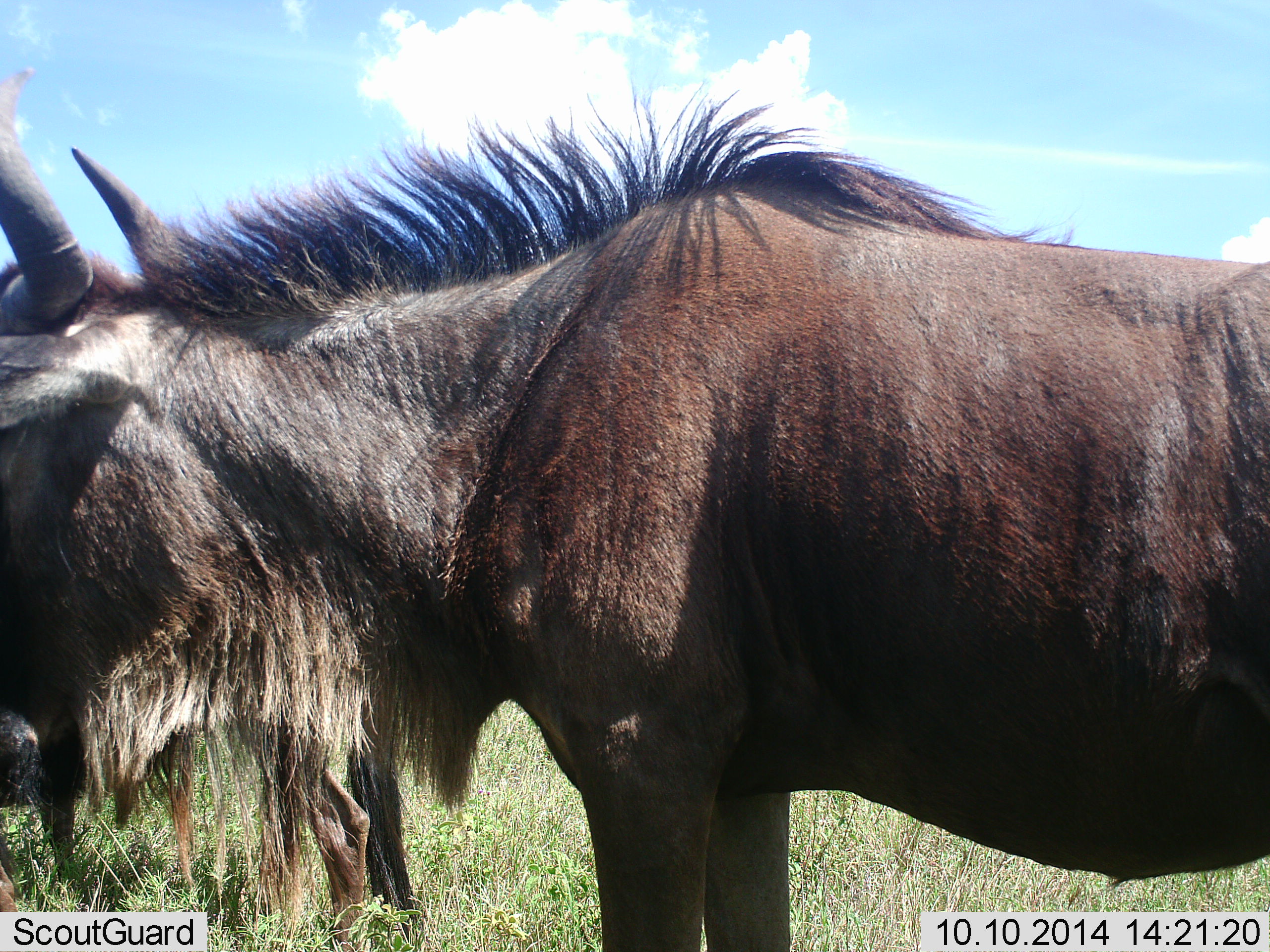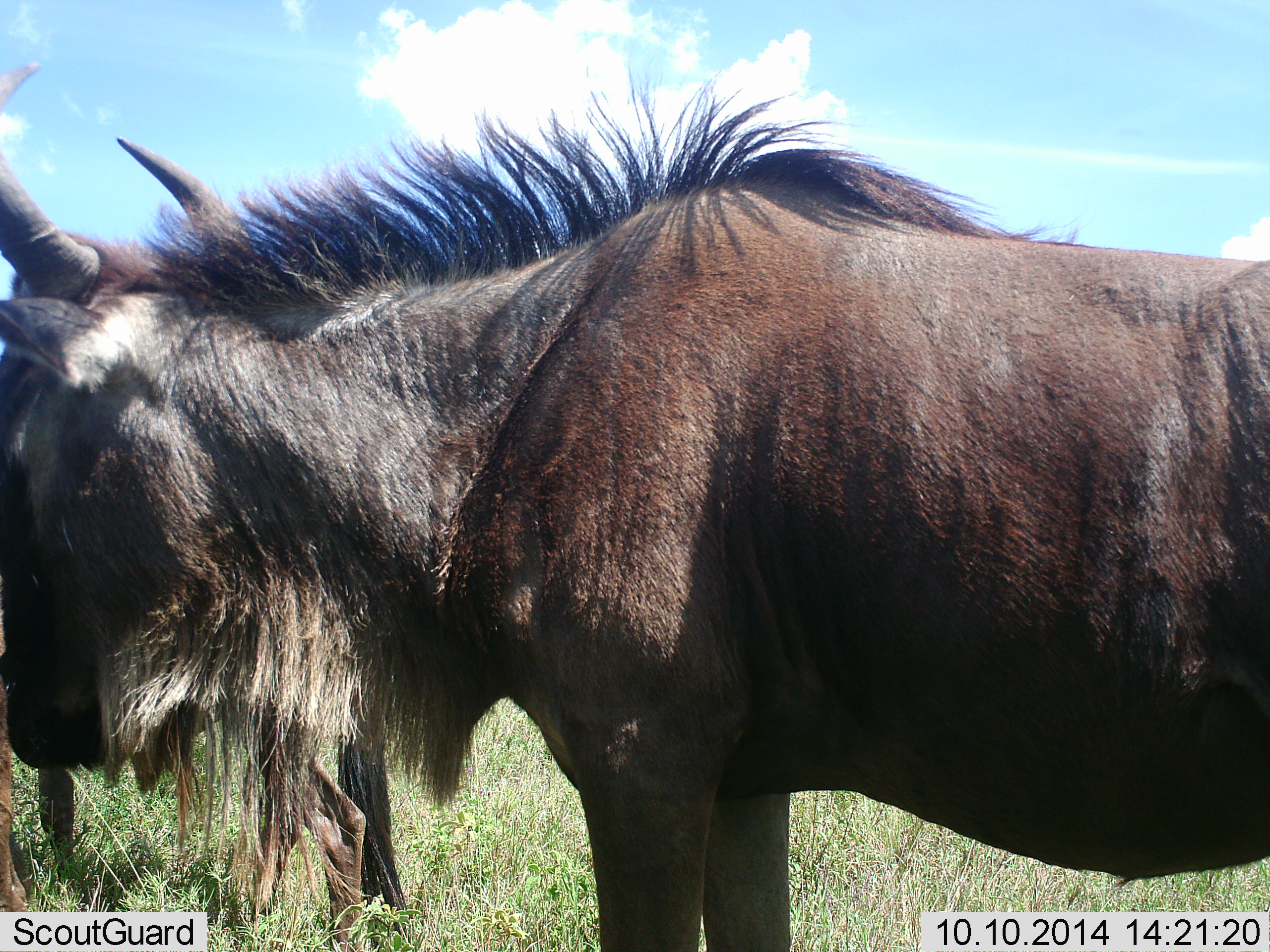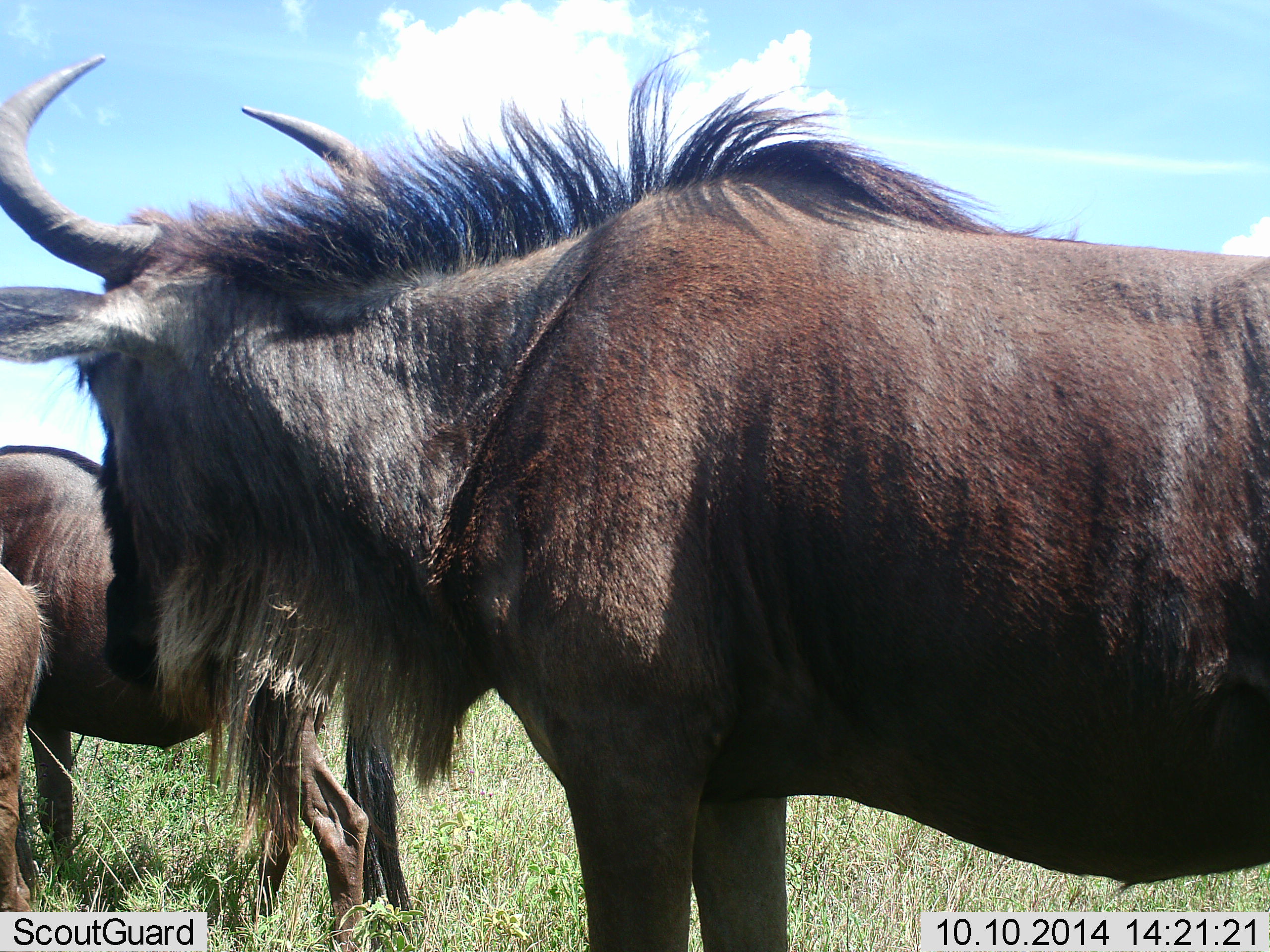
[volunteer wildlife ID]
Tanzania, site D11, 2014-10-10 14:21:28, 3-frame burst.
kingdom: Animalia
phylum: Chordata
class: Mammalia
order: Artiodactyla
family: Bovidae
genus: Connochaetes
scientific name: Connochaetes taurinus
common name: blue wildebeest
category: wildebeest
Wildebeest (blue wildebeest) (Connochaetes taurinus), count 3. Behavior (volunteer vote fractions): standing 100%, resting 0%, moving 0%, interacting 0%. Young present (vote fraction): 20%. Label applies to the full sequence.